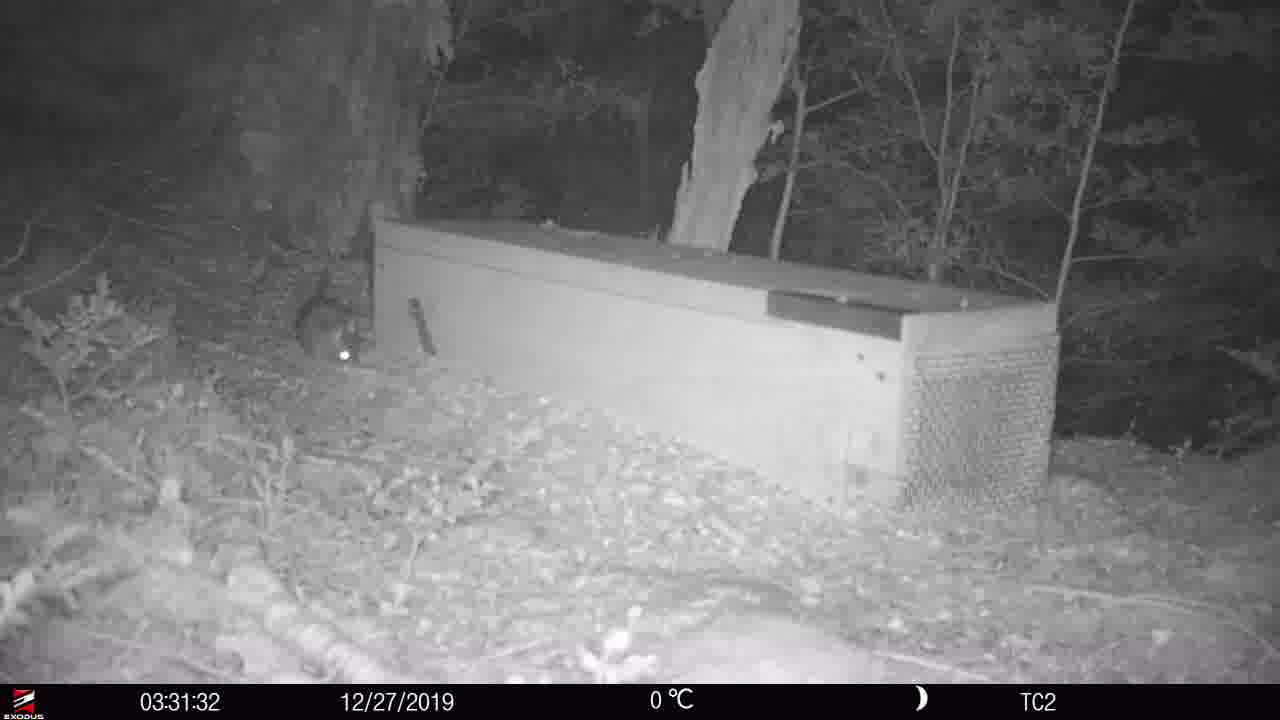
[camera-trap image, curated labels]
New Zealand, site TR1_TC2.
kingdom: Animalia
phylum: Chordata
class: Mammalia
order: Rodentia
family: Muridae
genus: Rattus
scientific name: Rattus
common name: rat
Rat (Rattus).